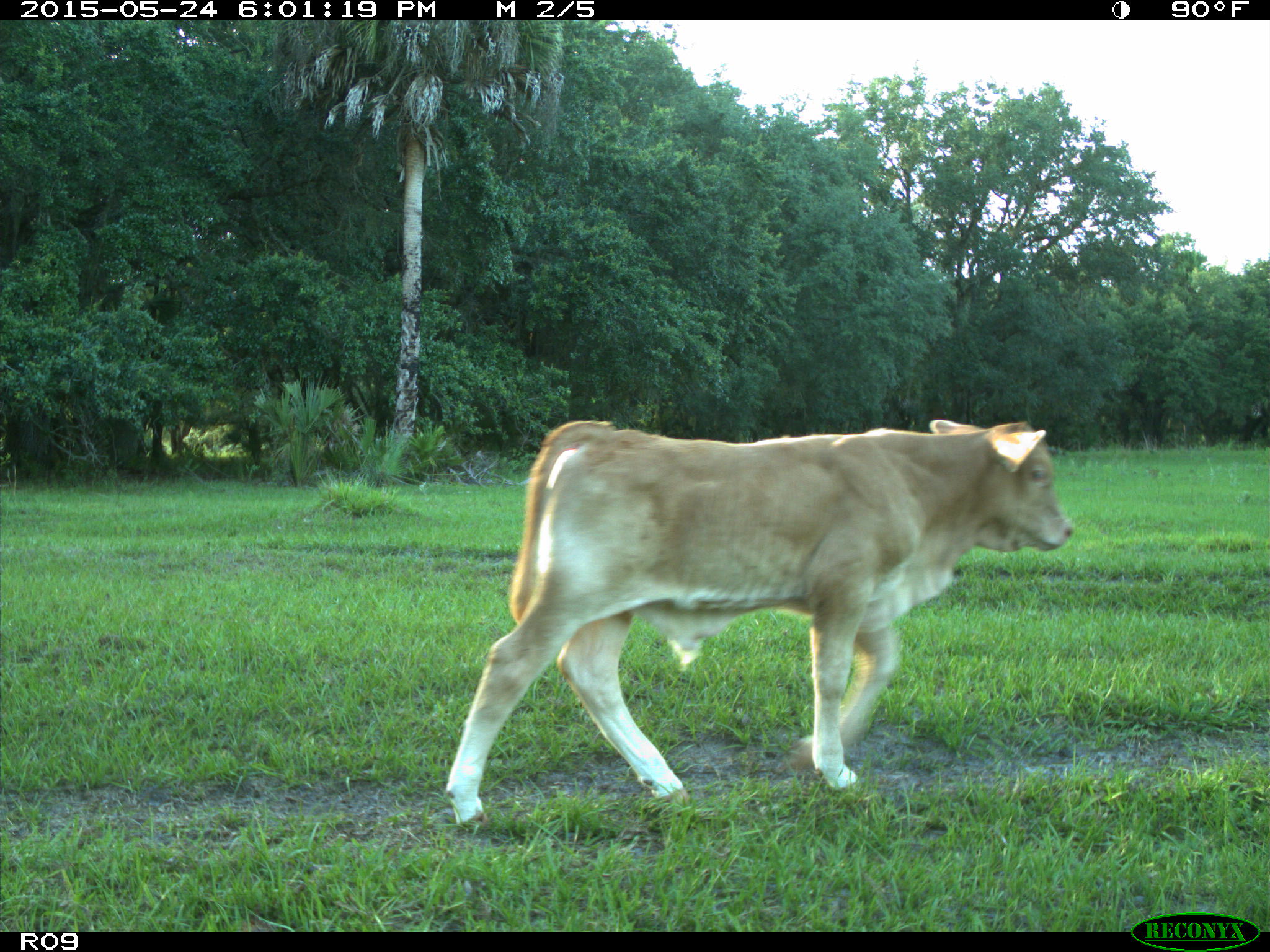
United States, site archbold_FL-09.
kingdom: Animalia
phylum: Chordata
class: Mammalia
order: Artiodactyla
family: Bovidae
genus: Bos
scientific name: Bos taurus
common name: domestic cow